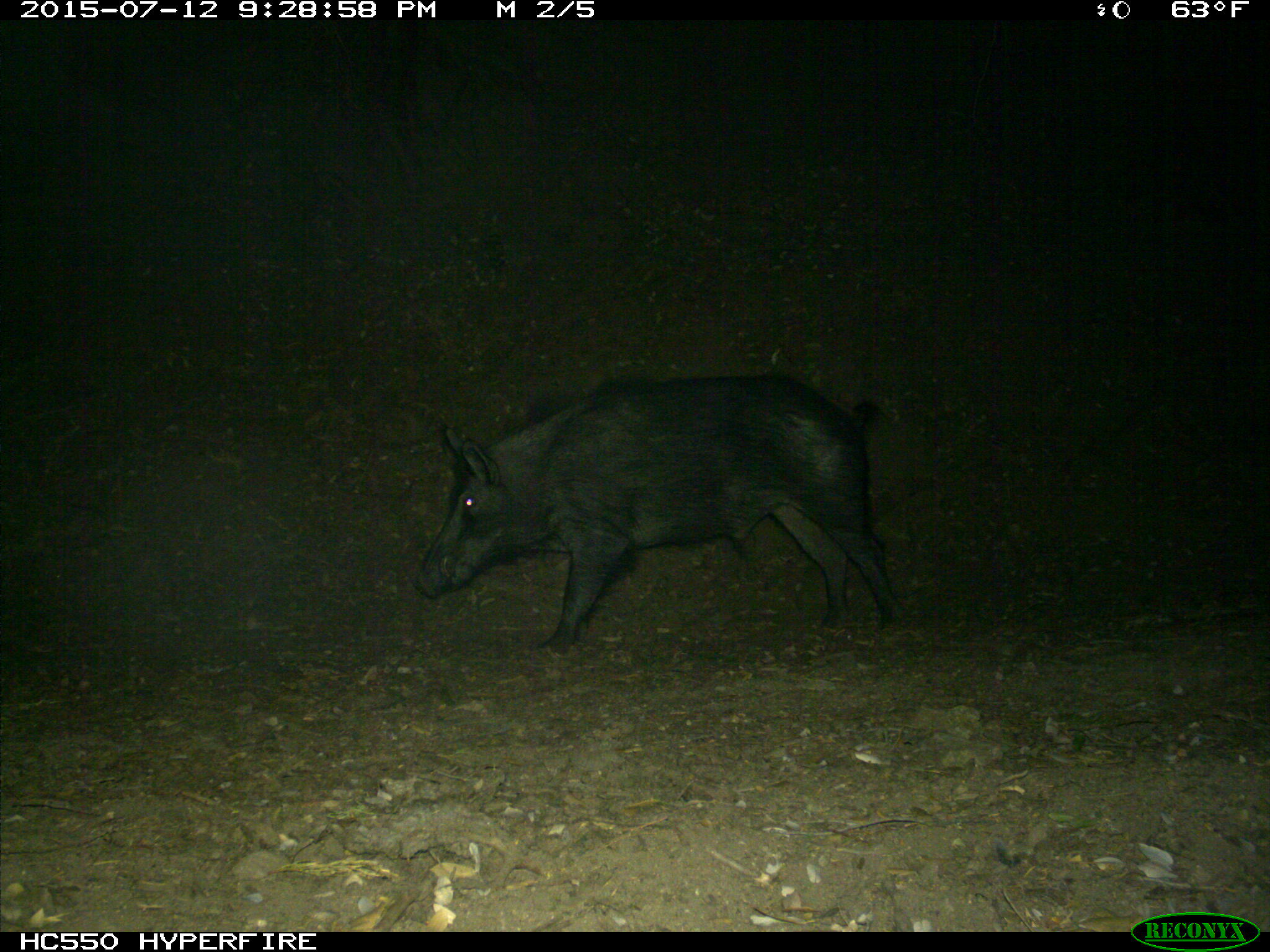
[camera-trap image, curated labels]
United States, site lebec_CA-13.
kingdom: Animalia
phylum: Chordata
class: Mammalia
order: Artiodactyla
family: Suidae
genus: Sus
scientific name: Sus scrofa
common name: wild boar